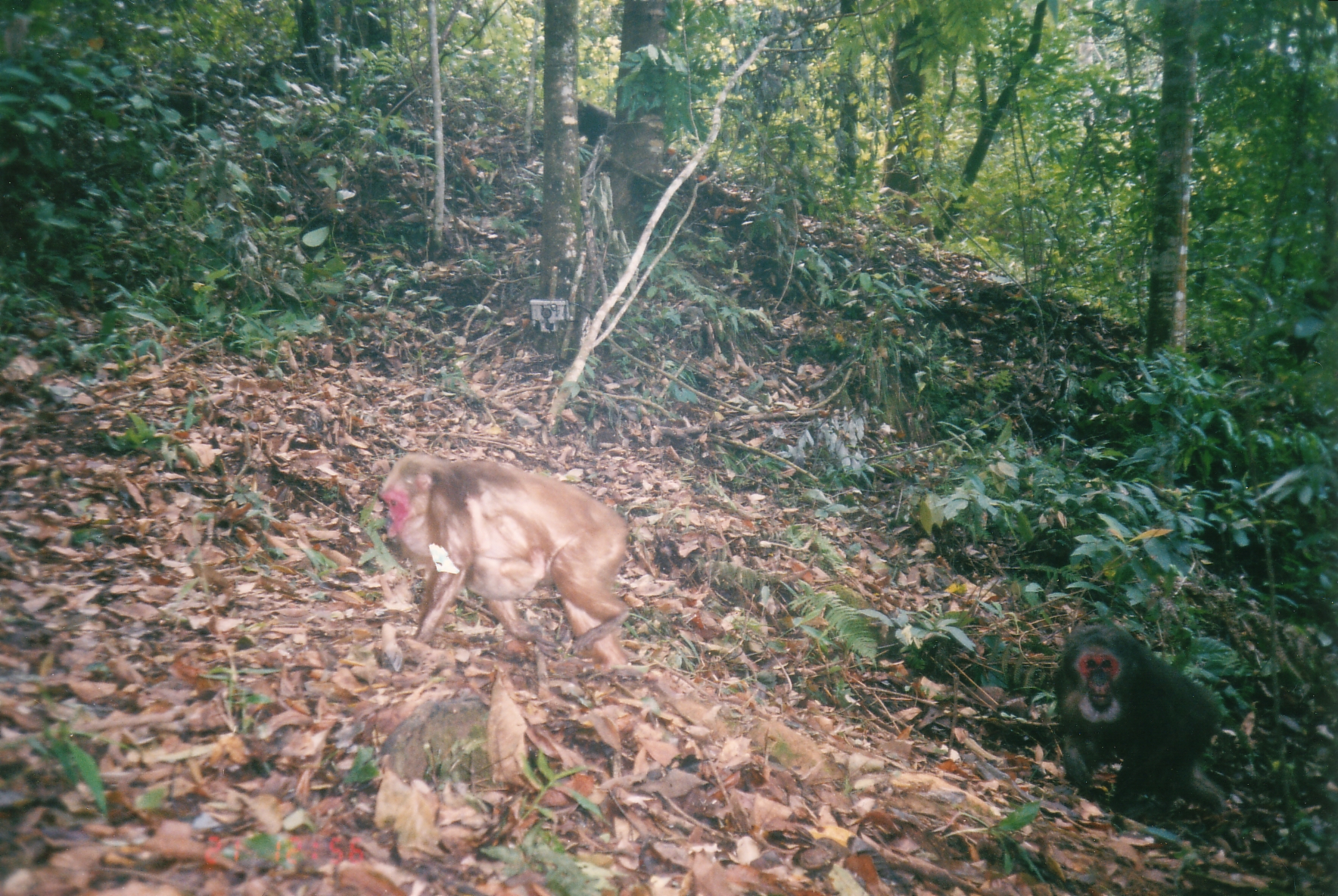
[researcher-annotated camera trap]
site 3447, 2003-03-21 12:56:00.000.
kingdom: Animalia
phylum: Chordata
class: Mammalia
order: Primates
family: Cercopithecidae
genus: Macaca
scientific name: Macaca arctoides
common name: stump-tailed macaque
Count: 3.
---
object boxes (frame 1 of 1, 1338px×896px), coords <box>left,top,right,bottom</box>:
macaca arctoides: <box>380,453,629,673</box>; <box>1051,621,1223,819</box>; <box>466,546,547,601</box>